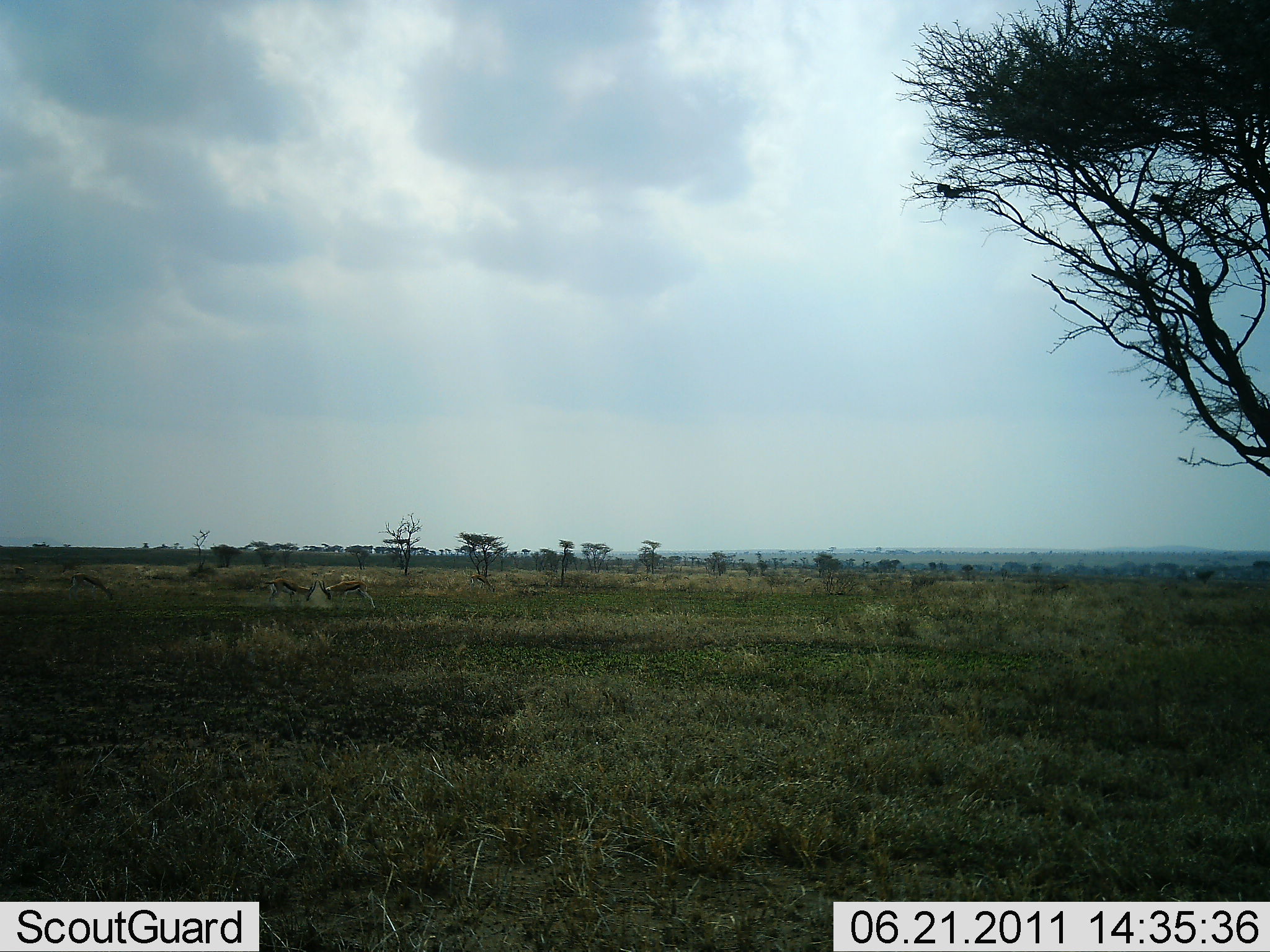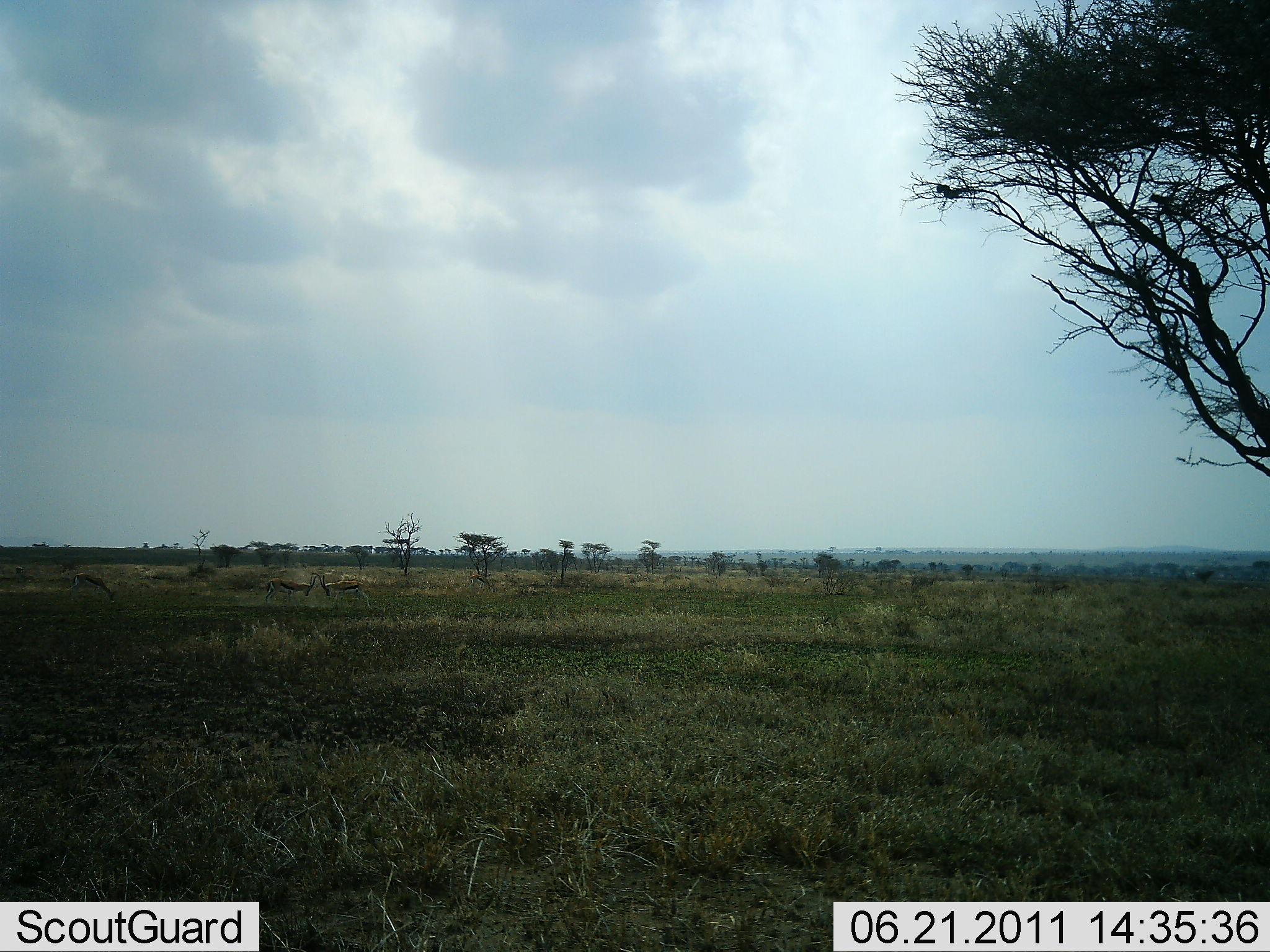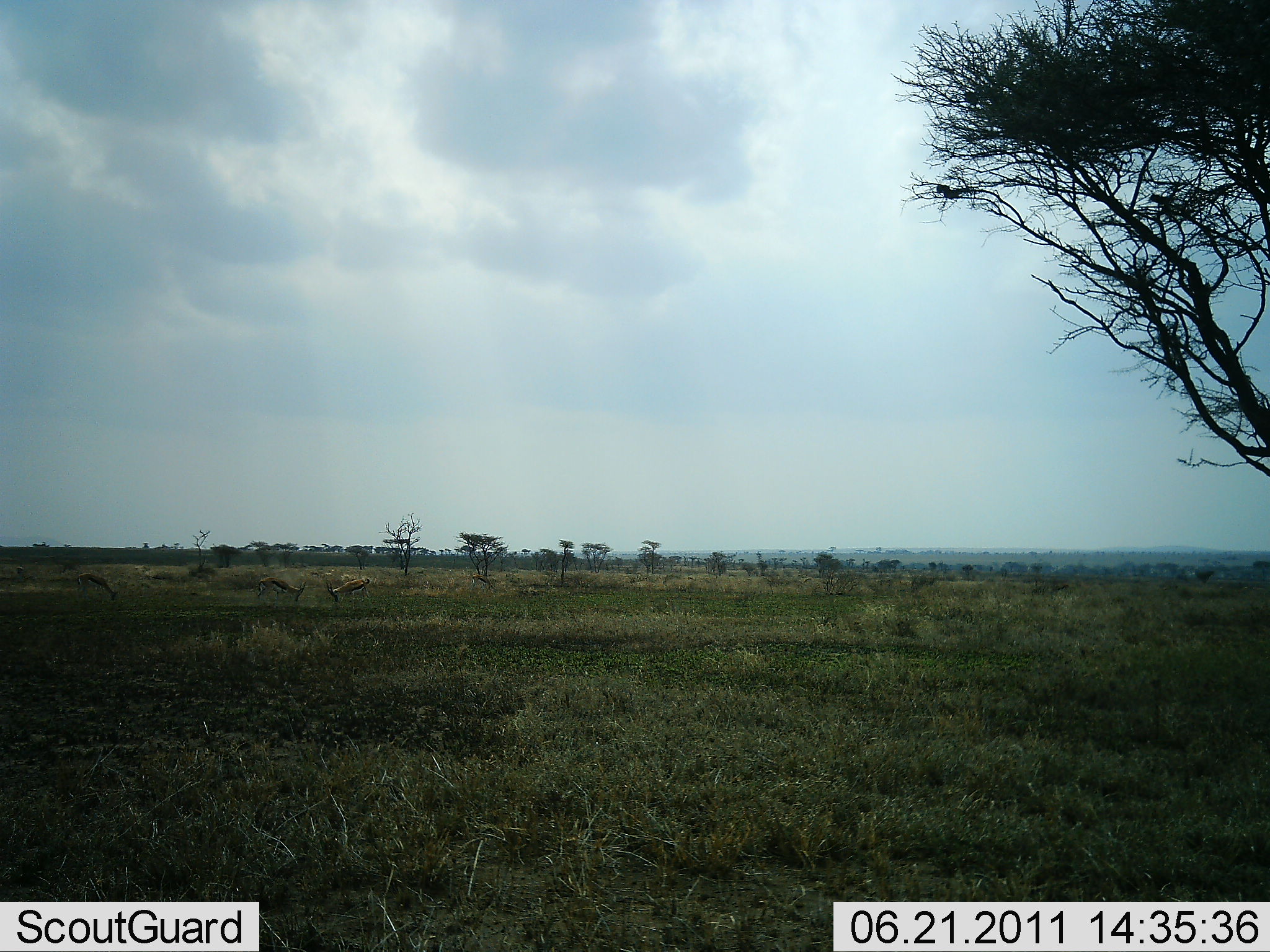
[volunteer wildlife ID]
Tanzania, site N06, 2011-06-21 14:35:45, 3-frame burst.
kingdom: Animalia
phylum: Chordata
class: Mammalia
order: Artiodactyla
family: Bovidae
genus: Eudorcas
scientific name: Eudorcas thomsonii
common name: thomson's gazelle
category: gazellethomsons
Gazellethomsons (thomson's gazelle) (Eudorcas thomsonii), count 3. Behavior (volunteer vote fractions): standing 15%, resting 0%, moving 15%, interacting 92%. Young present (vote fraction): 0%. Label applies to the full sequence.